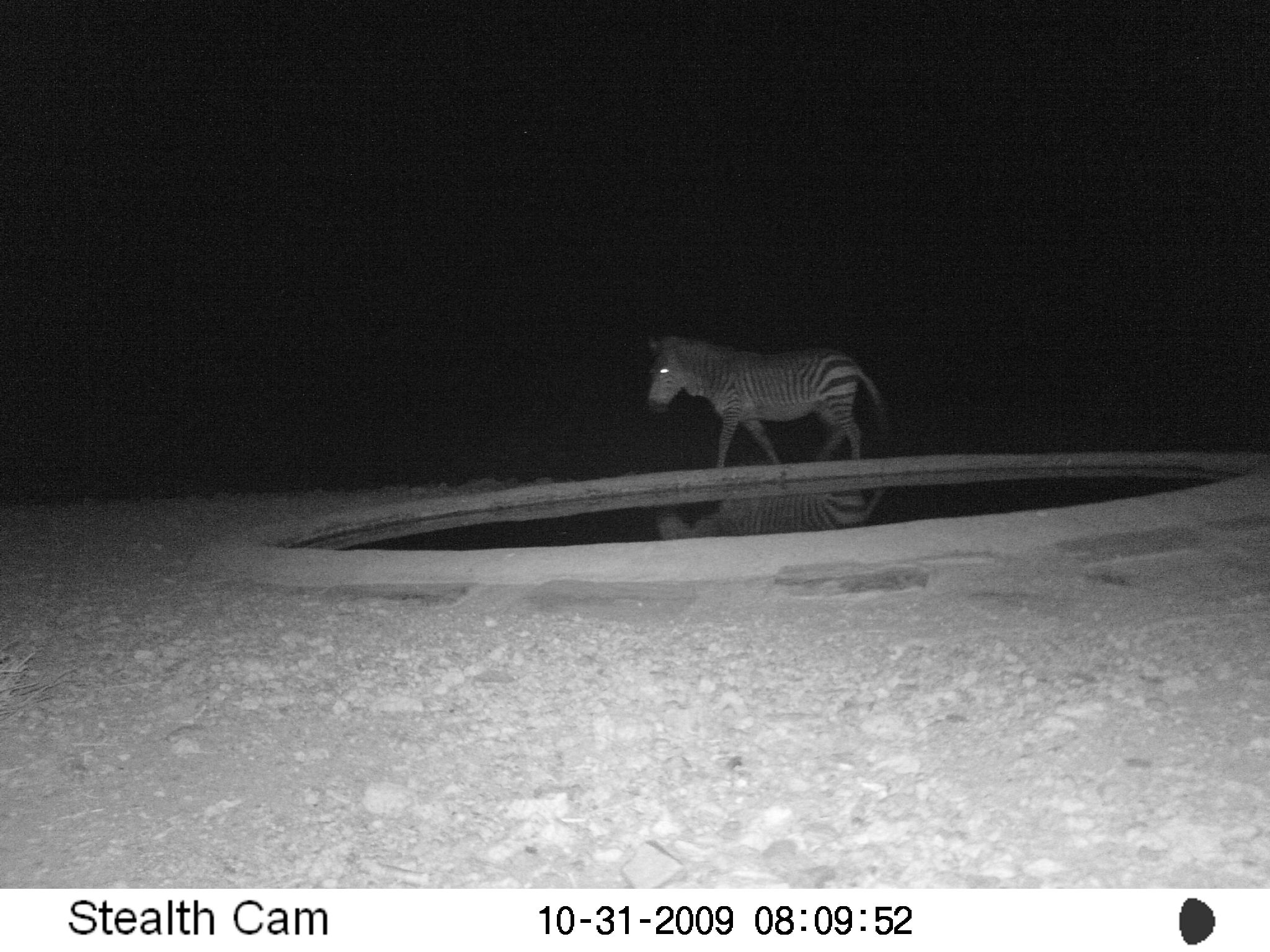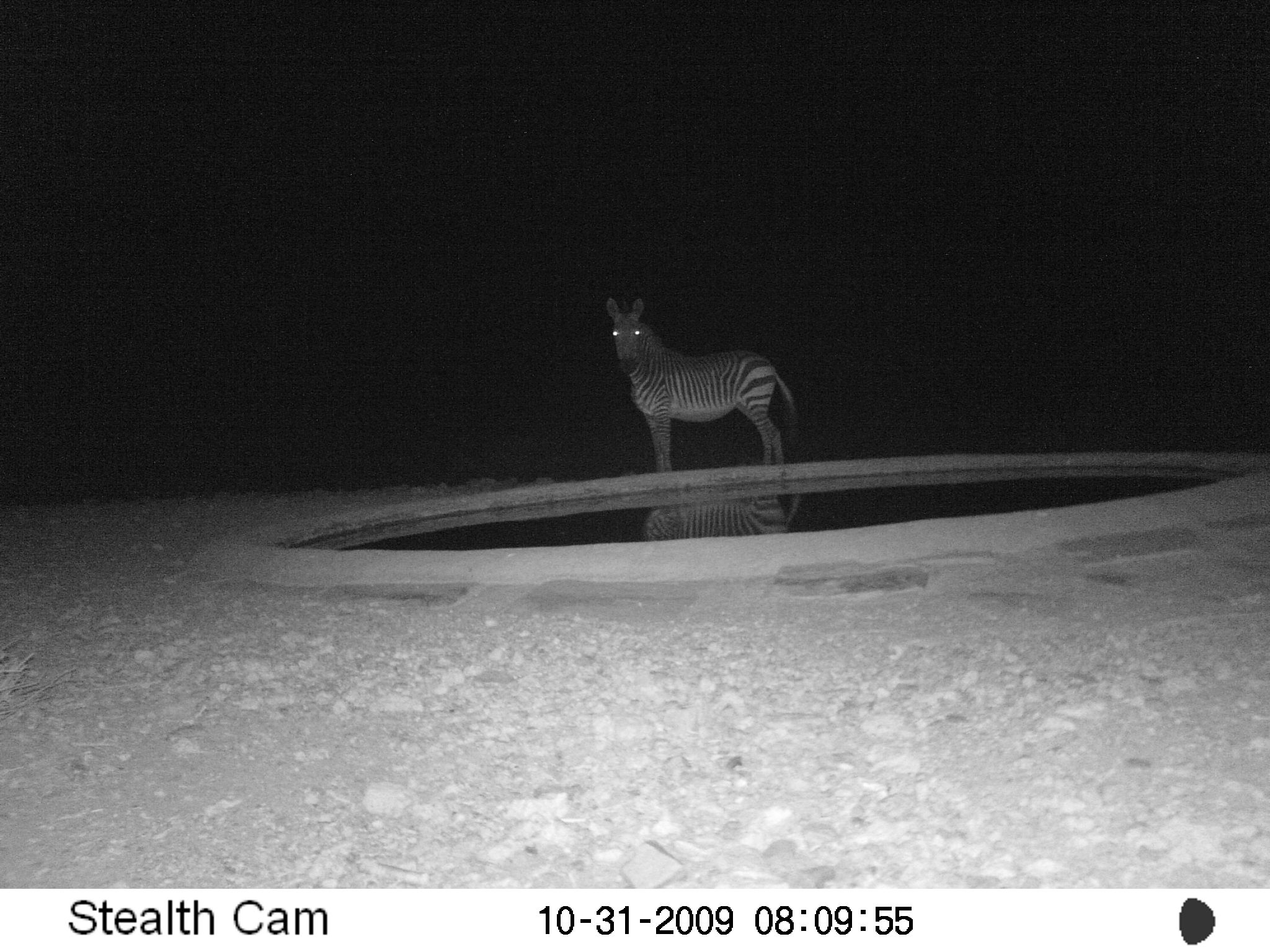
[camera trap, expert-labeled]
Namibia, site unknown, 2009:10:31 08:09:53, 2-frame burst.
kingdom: Animalia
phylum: Chordata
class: Mammalia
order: Perissodactyla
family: Equidae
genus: Equus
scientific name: Equus zebra hartmannae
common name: hartmann's mountain zebra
Equus zebra hartmannae (hartmann's mountain zebra).